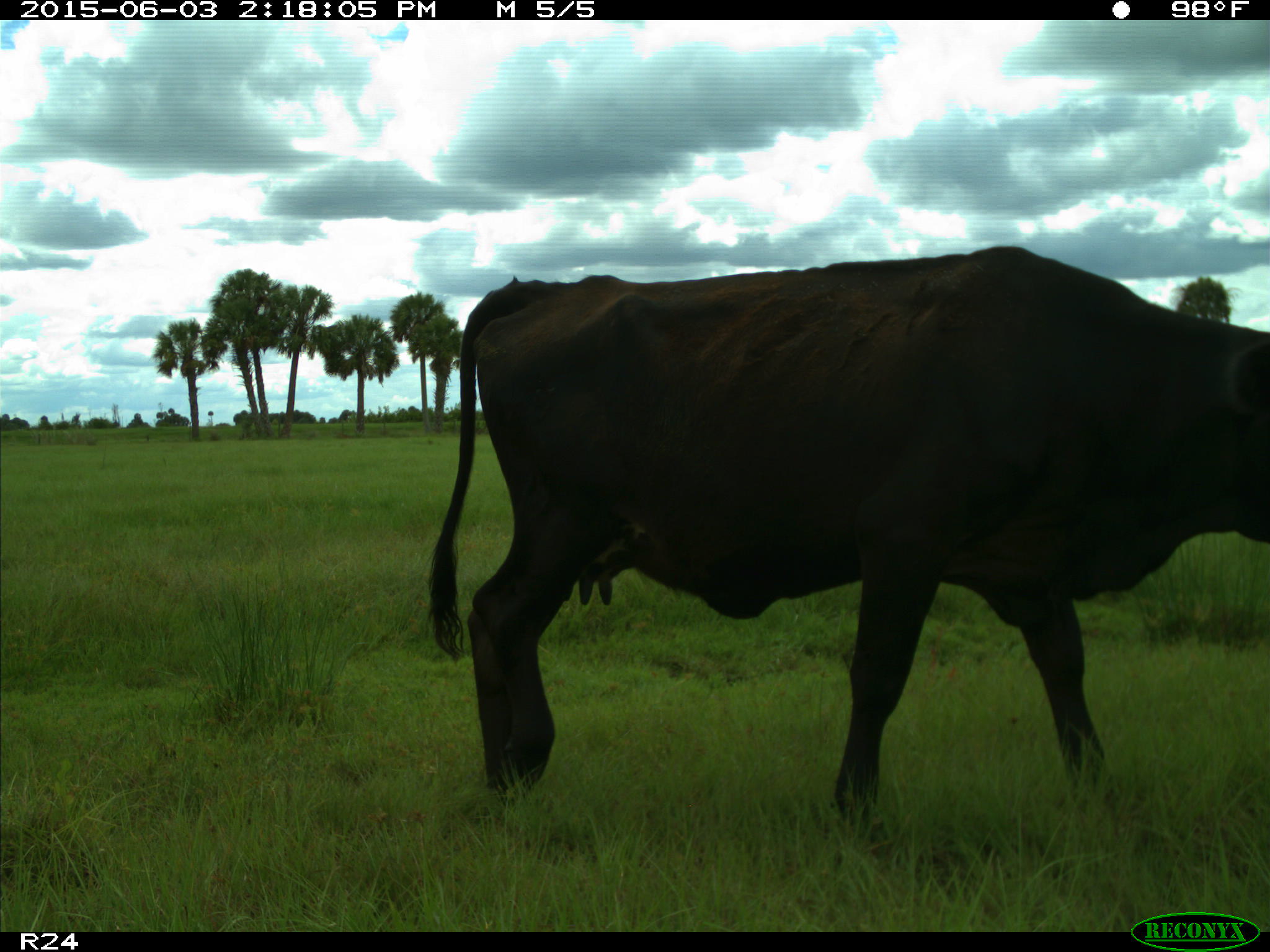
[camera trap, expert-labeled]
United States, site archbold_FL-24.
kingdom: Animalia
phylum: Chordata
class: Mammalia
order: Artiodactyla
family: Bovidae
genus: Bos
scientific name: Bos taurus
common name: domestic cow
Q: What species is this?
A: Bos taurus (domestic cow).